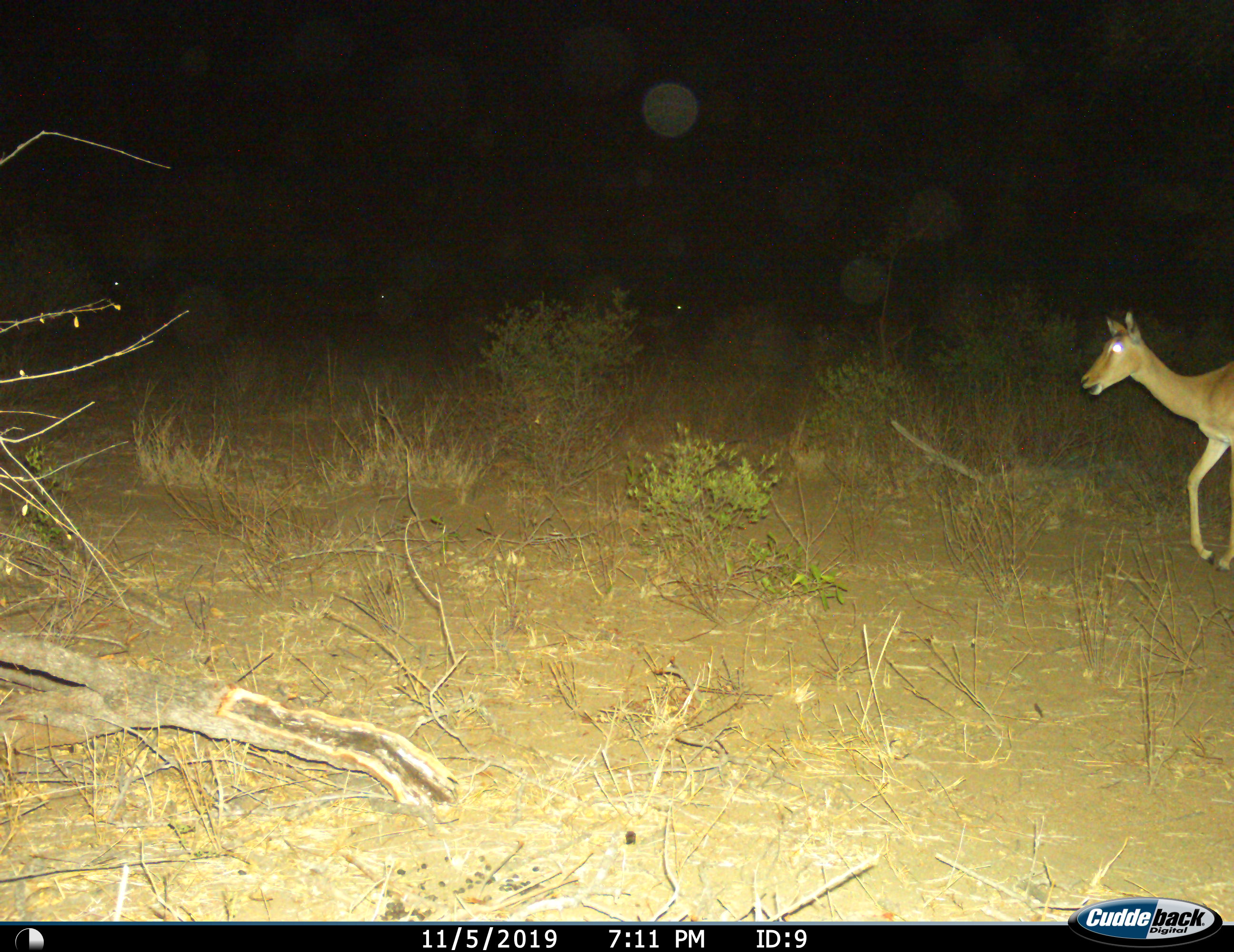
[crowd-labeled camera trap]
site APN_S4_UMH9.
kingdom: Animalia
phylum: Chordata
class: Mammalia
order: Artiodactyla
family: Bovidae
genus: Aepyceros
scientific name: Aepyceros melampus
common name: impala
Impala (Aepyceros melampus), count 1. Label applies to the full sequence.